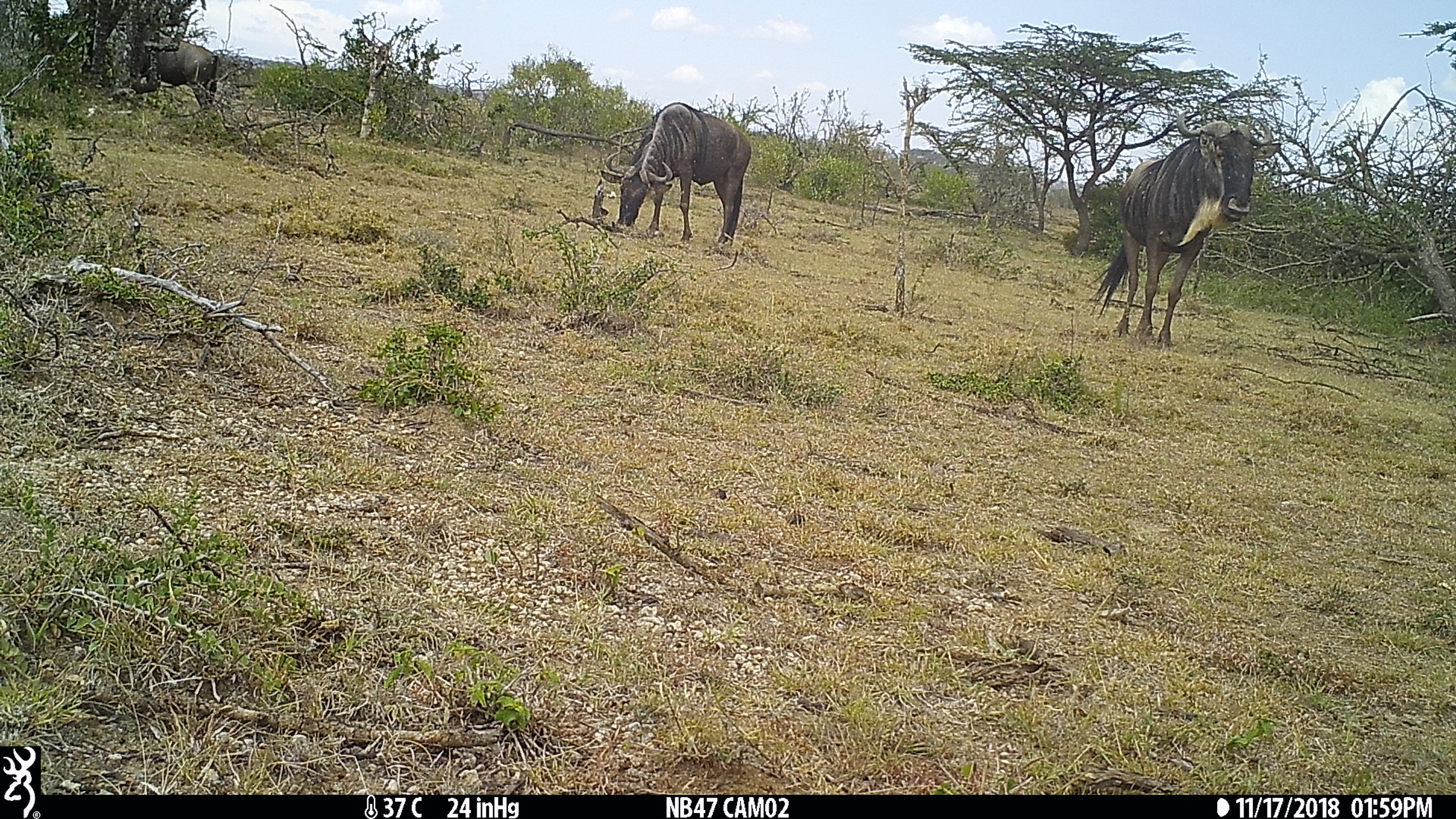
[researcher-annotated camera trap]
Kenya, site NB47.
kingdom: Animalia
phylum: Chordata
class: Mammalia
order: Artiodactyla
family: Bovidae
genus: Connochaetes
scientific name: Connochaetes taurinus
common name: blue wildebeest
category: wildebeest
Wildebeest (blue wildebeest) (Connochaetes taurinus).